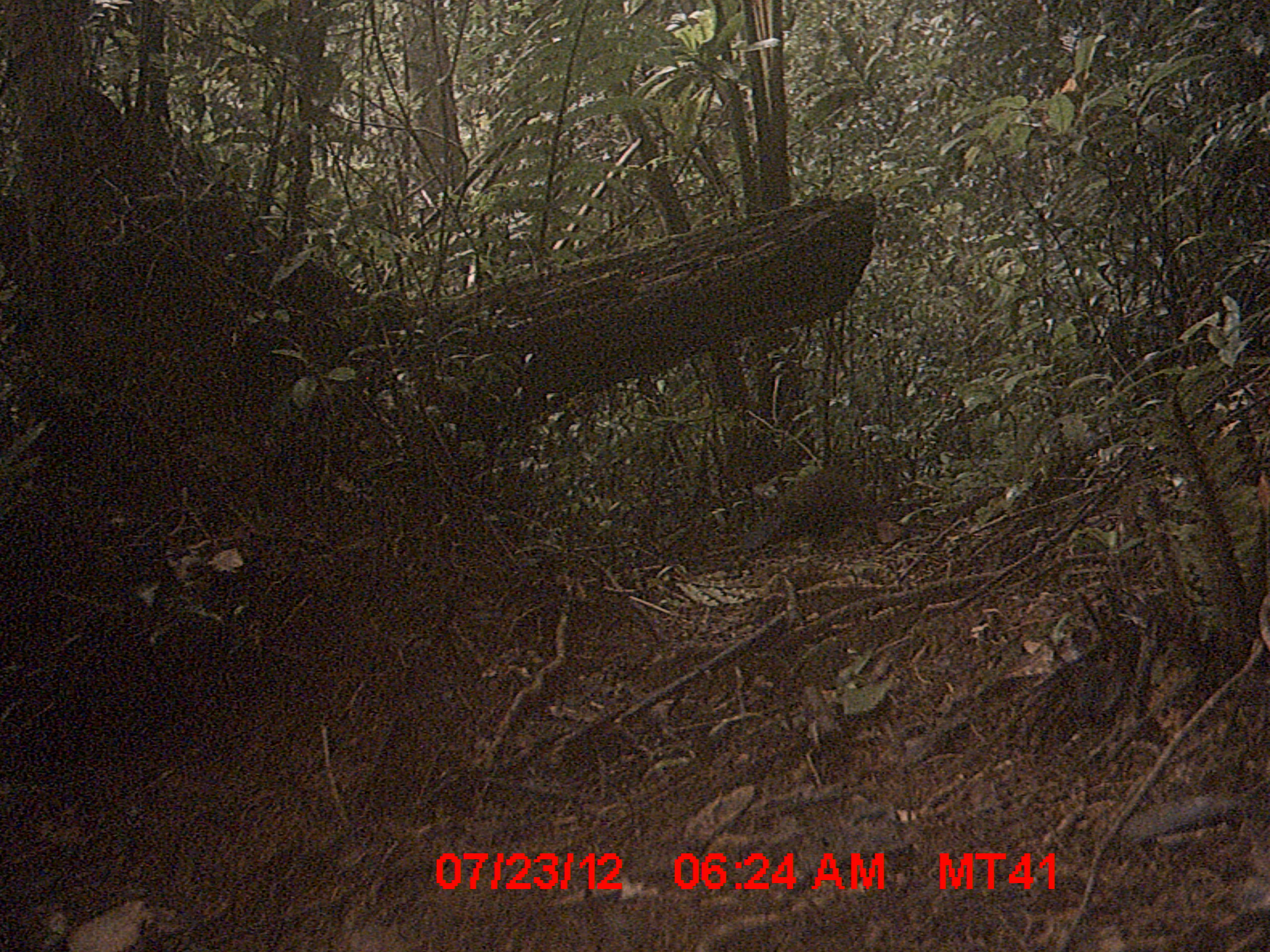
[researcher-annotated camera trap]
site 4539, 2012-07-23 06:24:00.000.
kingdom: Animalia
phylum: Chordata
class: Aves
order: Cuculiformes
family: Cuculidae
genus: Coua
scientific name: Coua serriana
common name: red-breasted coua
Coua serriana (red-breasted coua), count 1.